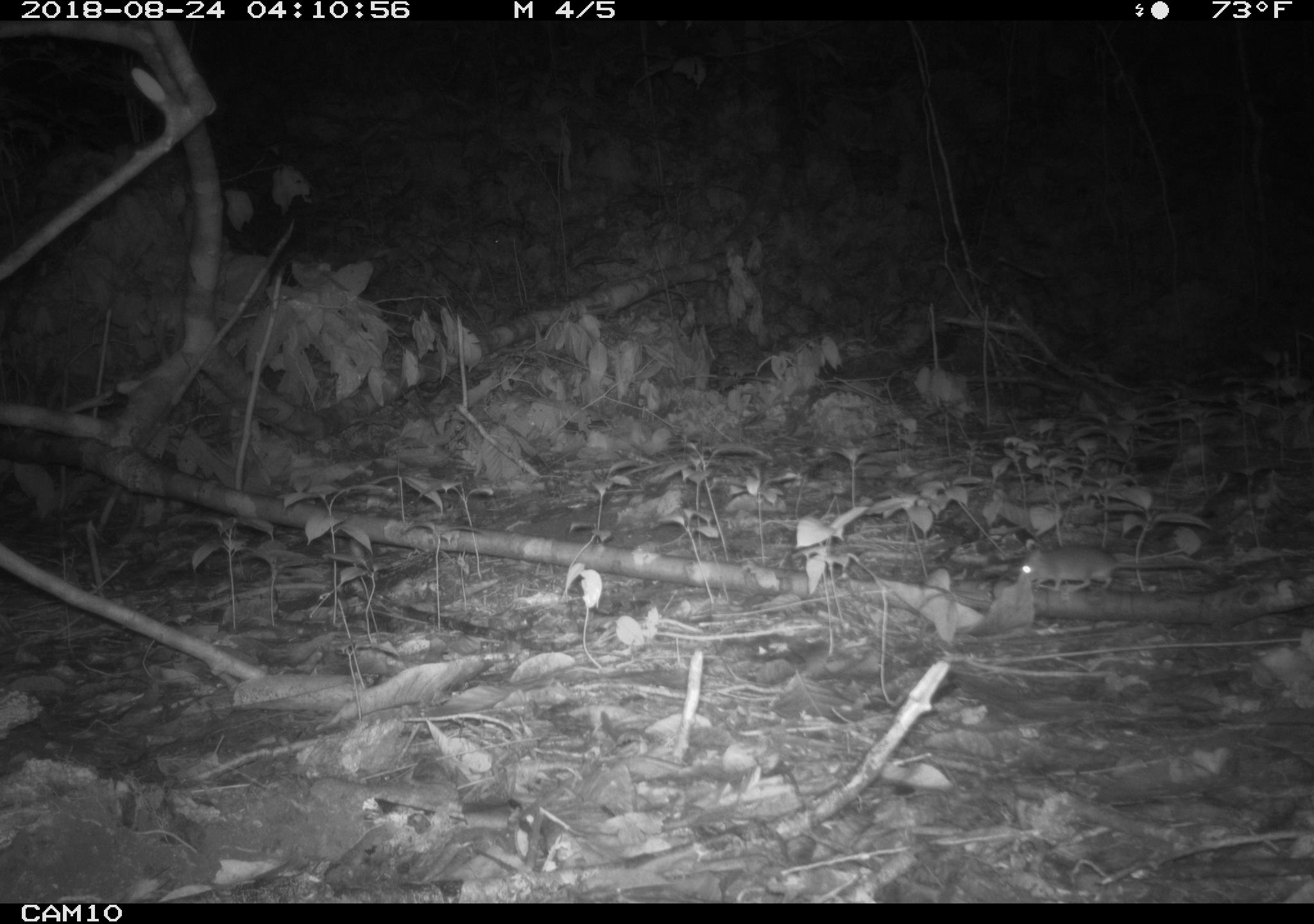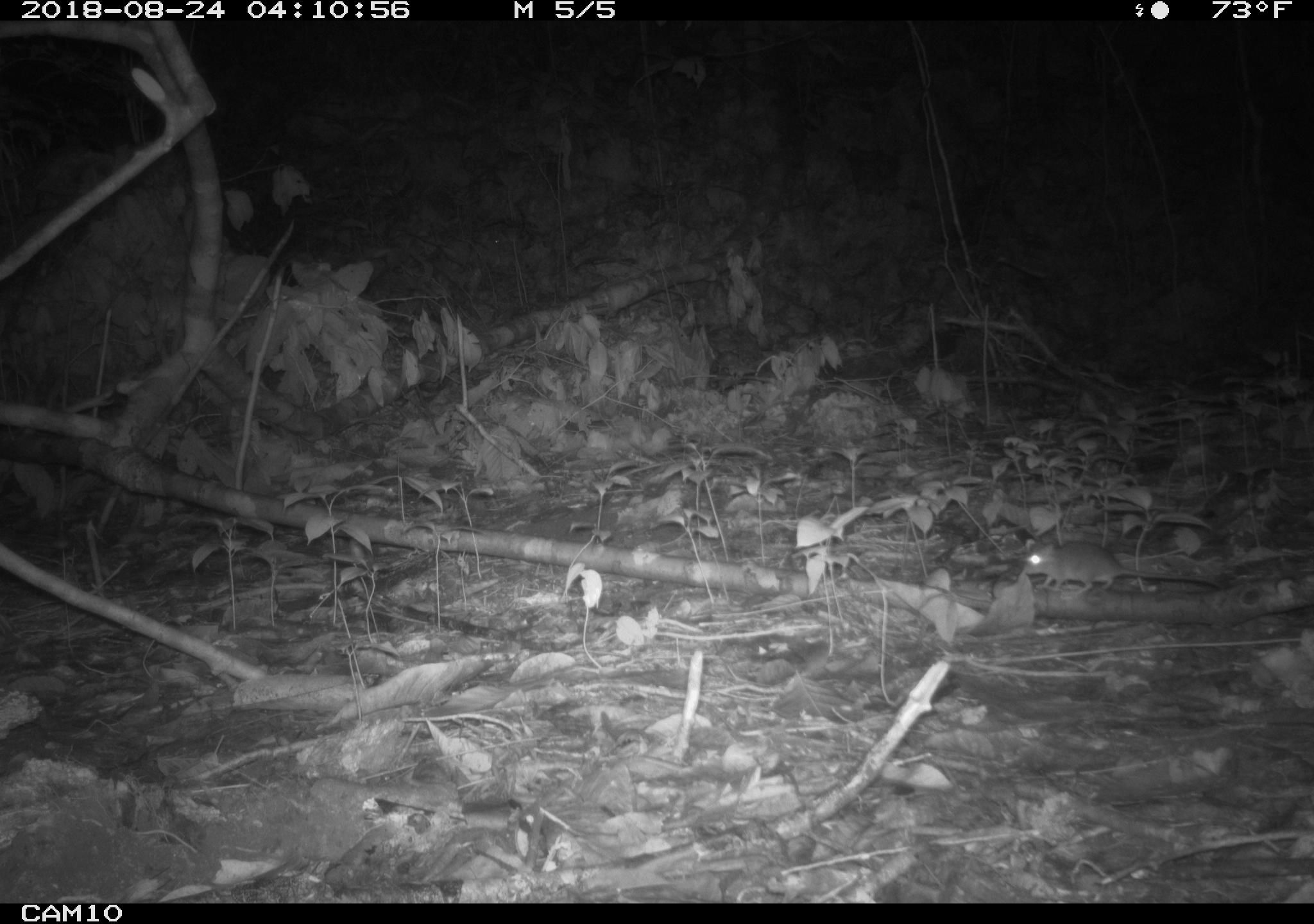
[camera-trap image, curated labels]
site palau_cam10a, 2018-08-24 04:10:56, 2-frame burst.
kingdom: Animalia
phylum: Chordata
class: Mammalia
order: Rodentia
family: Muridae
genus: Rattus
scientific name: Rattus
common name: rat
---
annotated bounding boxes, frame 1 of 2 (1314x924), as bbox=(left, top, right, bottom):
rat: bbox=(1012, 533, 1222, 594)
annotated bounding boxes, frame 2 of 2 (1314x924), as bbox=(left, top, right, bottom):
rat: bbox=(1018, 534, 1222, 596)